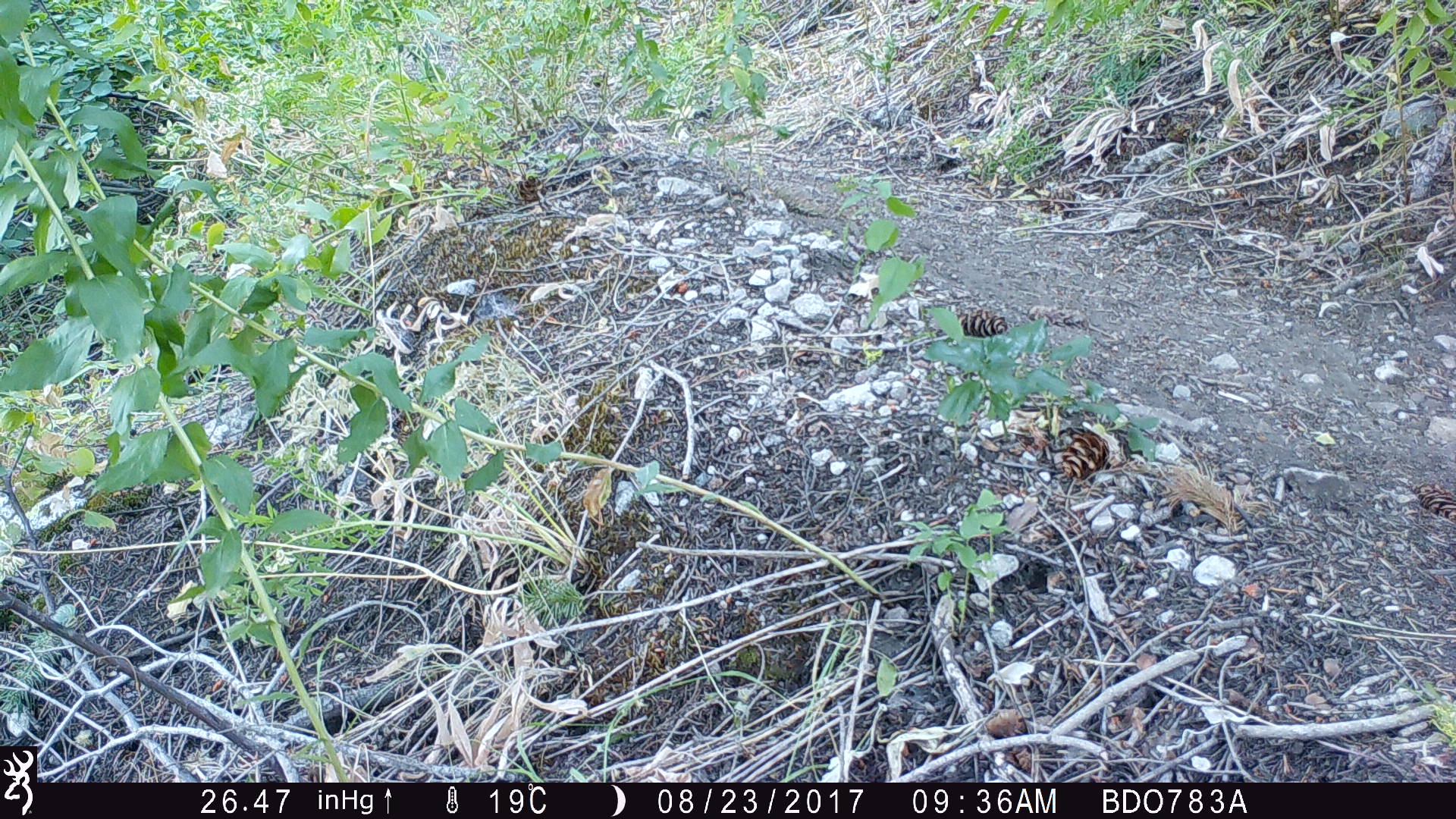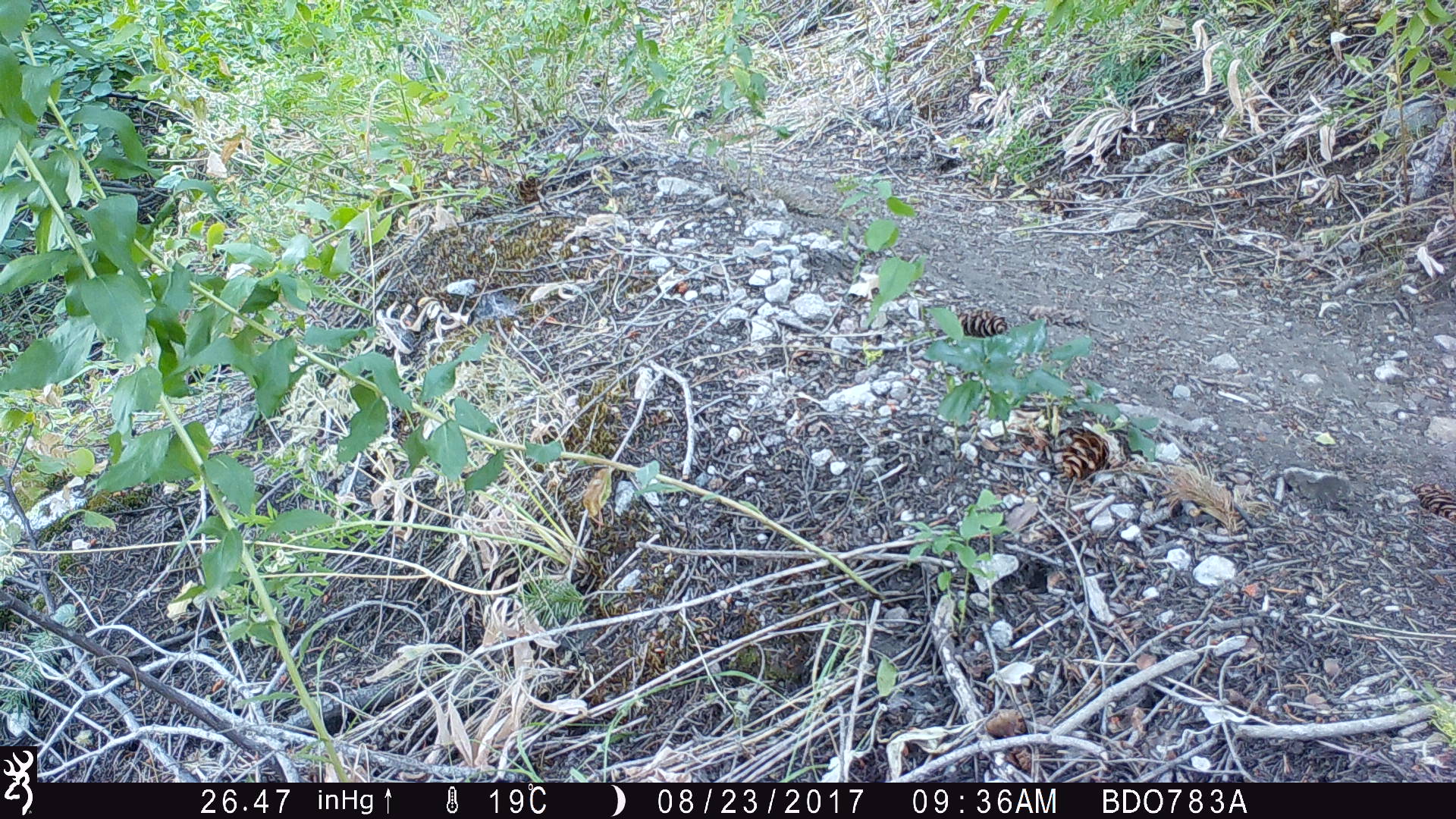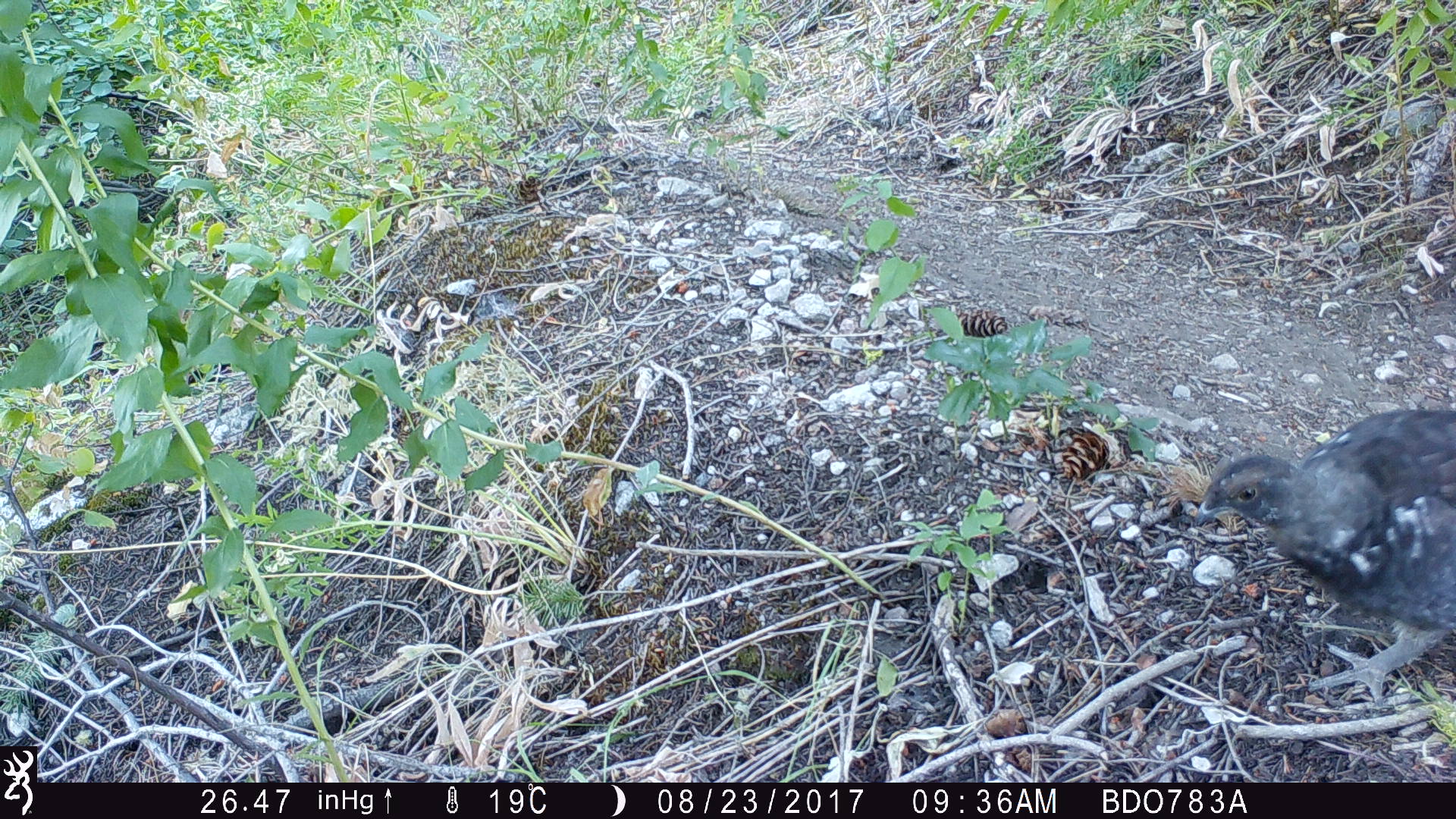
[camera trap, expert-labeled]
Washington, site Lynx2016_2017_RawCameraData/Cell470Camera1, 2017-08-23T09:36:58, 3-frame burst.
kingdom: Animalia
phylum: Chordata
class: Aves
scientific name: Aves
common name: birds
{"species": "Aves (birds)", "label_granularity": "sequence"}